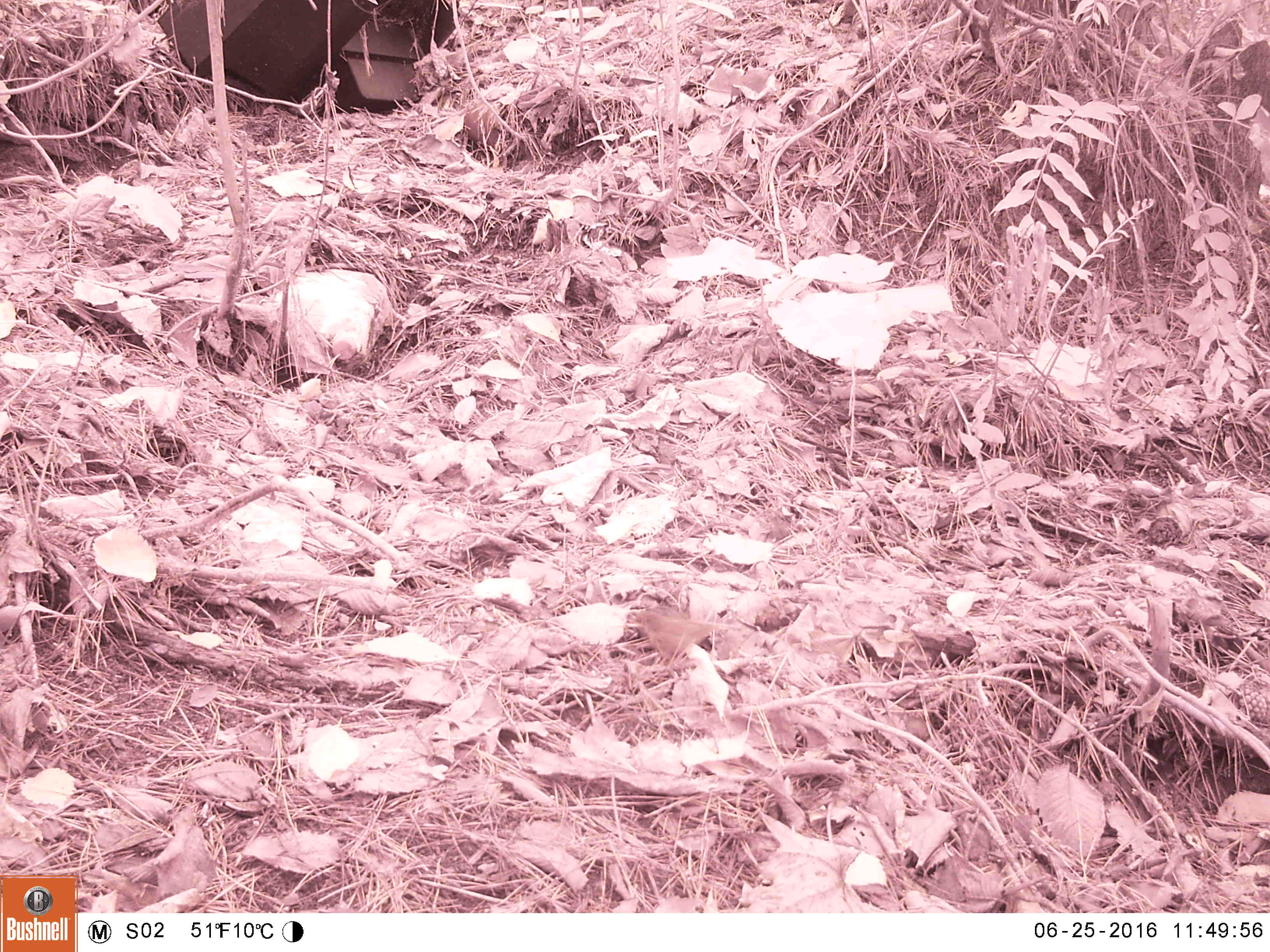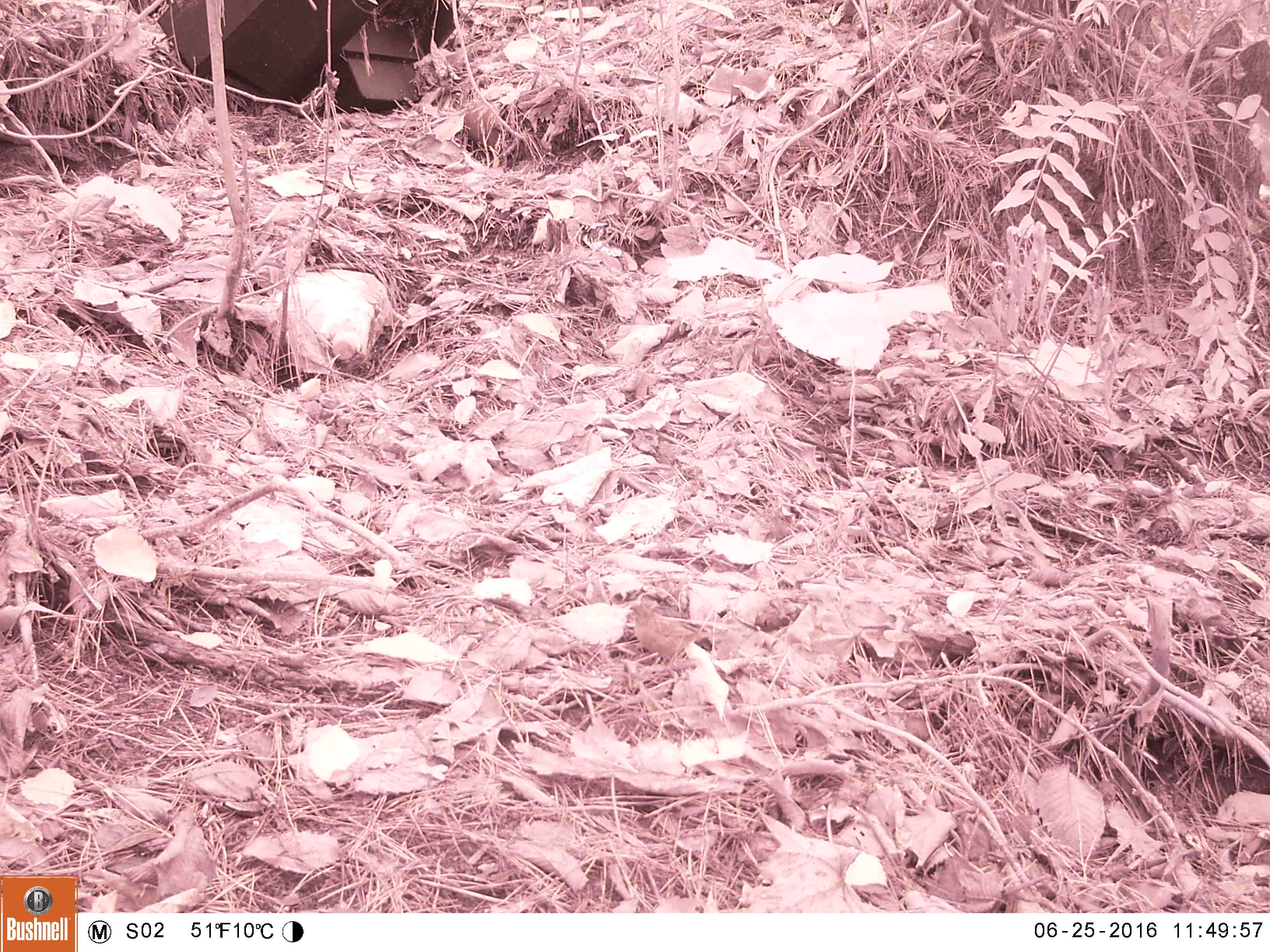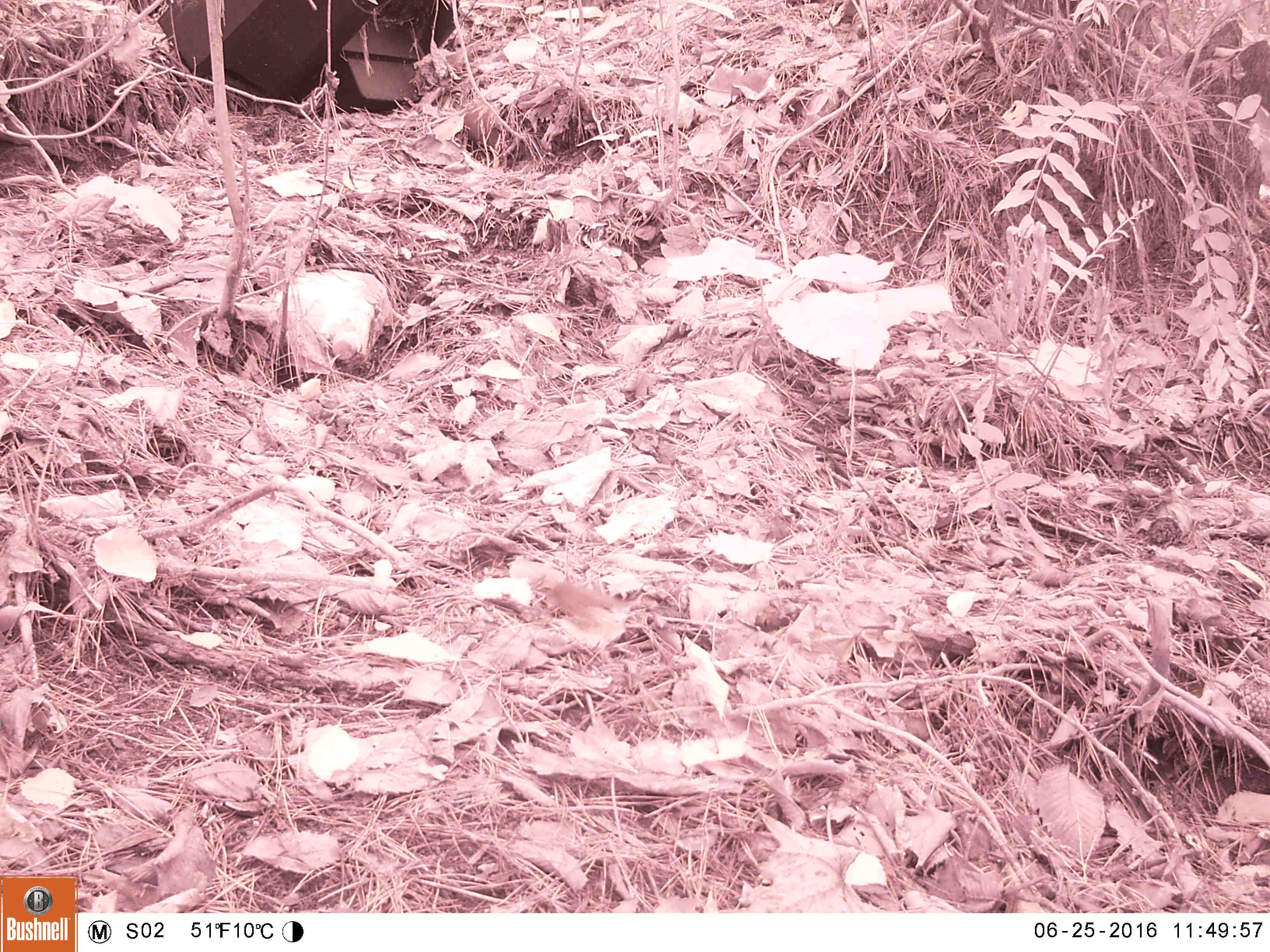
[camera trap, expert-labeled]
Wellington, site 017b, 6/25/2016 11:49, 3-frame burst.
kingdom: Animalia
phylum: Chordata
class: Aves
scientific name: Aves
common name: bird